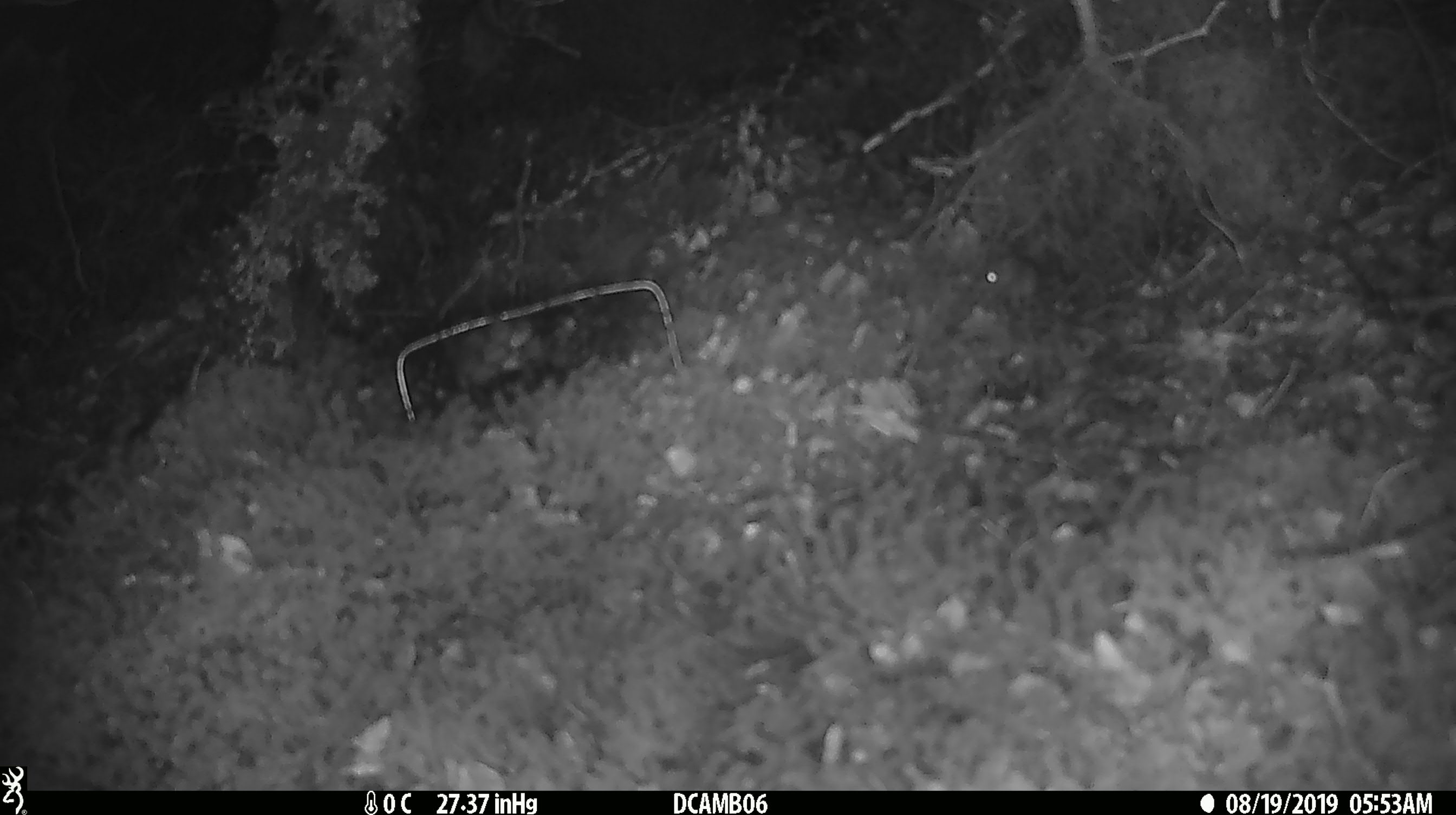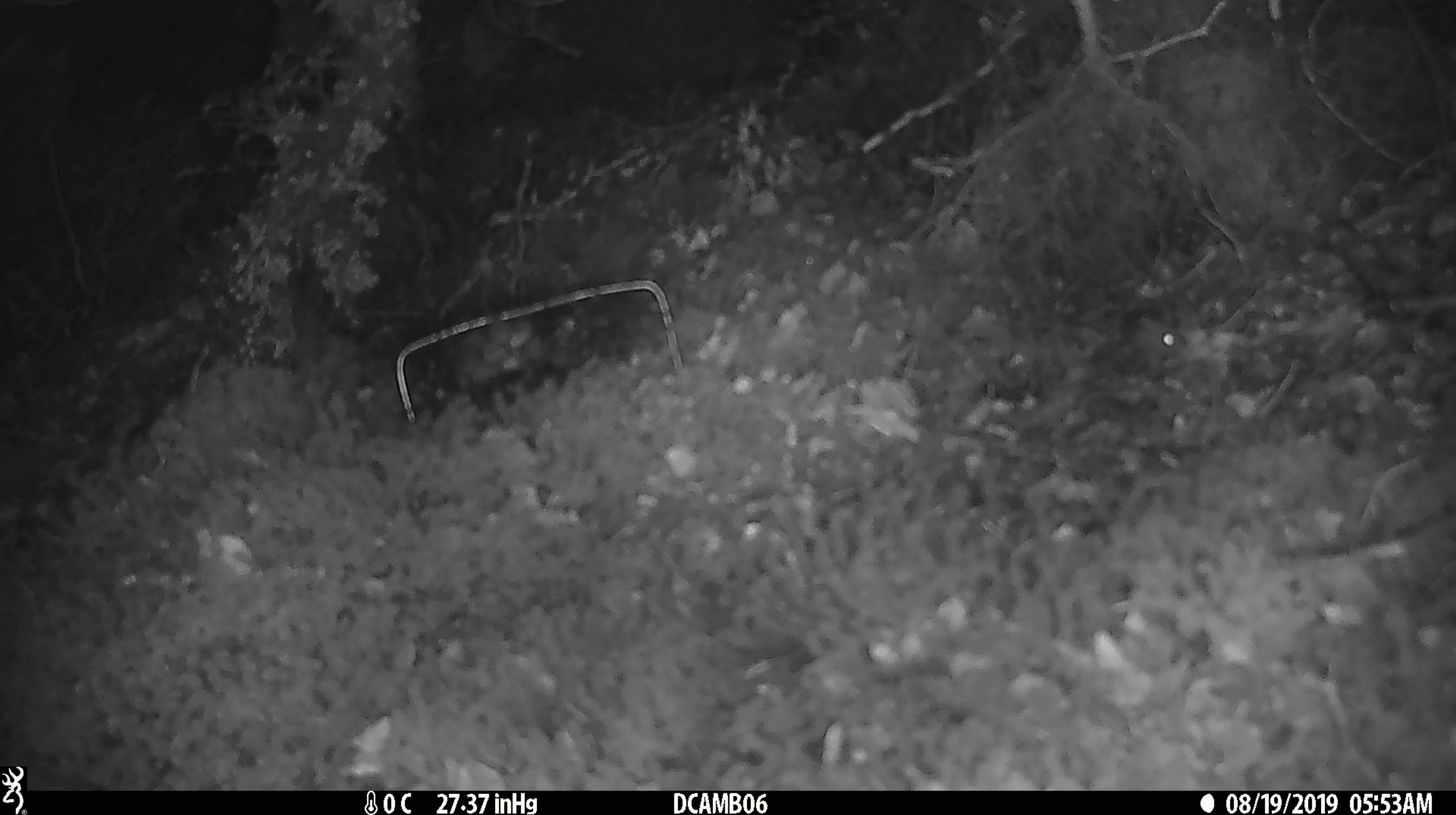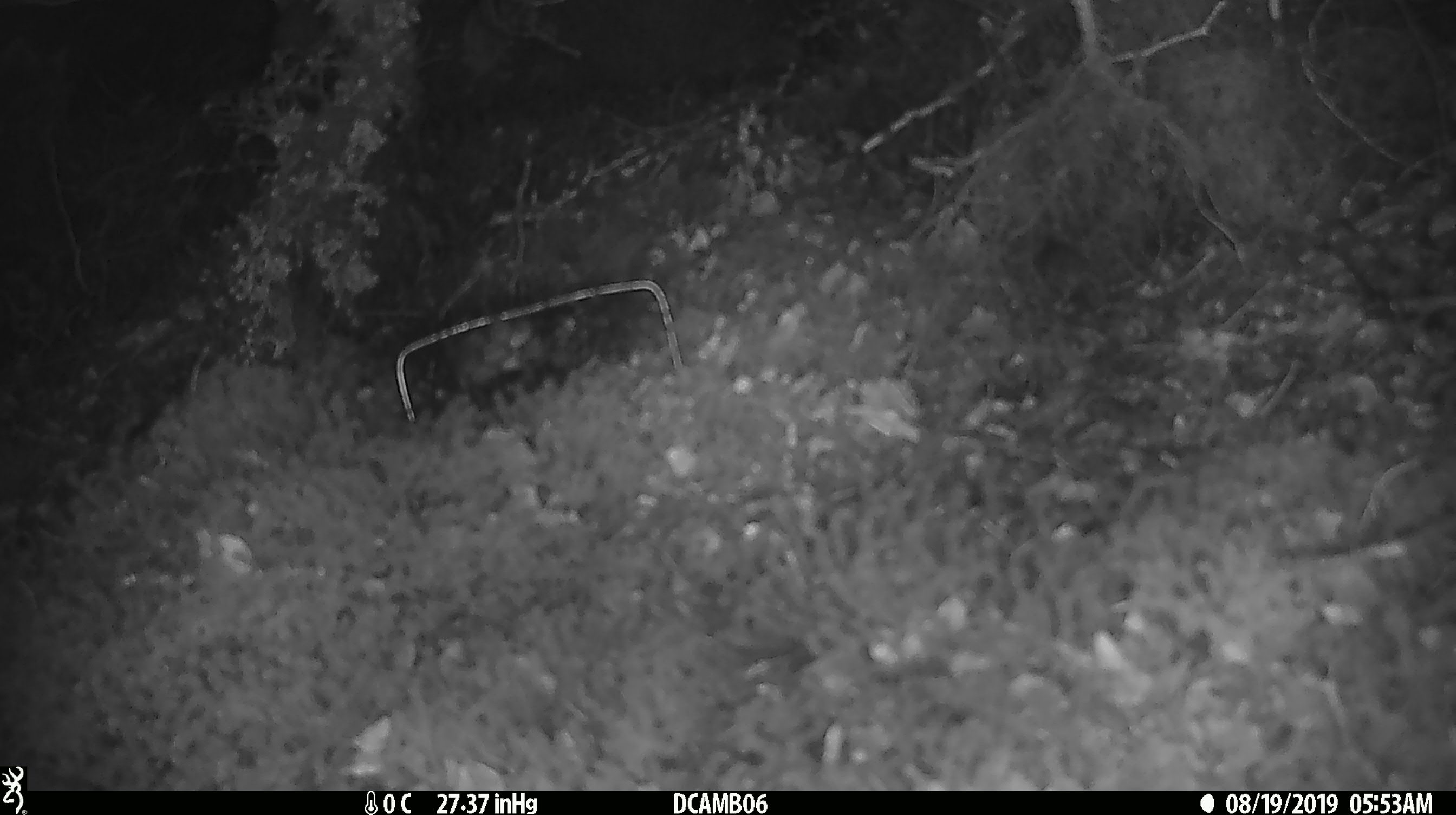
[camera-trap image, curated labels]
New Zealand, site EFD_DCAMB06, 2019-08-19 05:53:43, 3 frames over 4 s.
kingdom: Animalia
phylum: Chordata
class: Mammalia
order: Rodentia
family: Muridae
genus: Mus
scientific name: Mus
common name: mouse